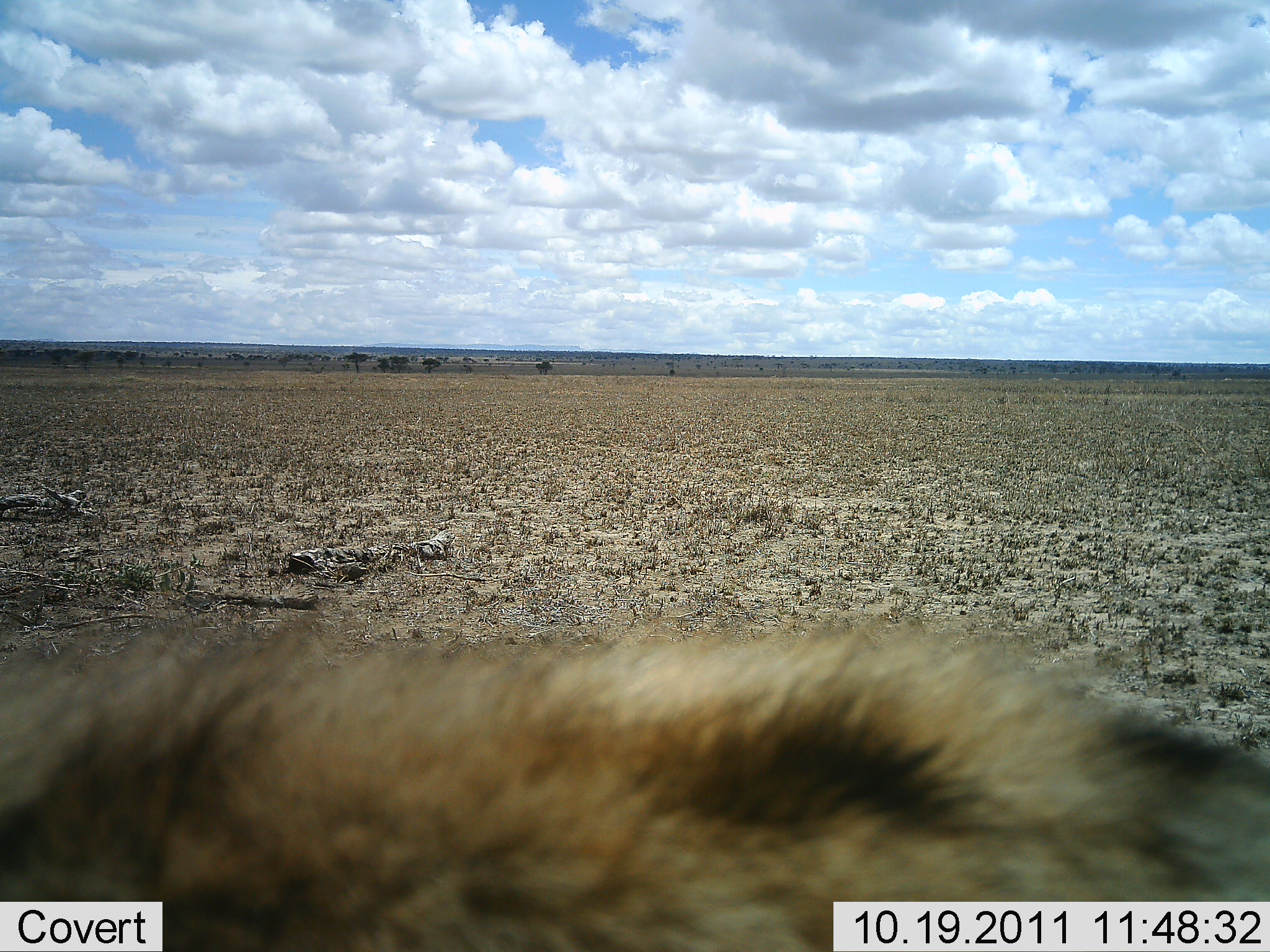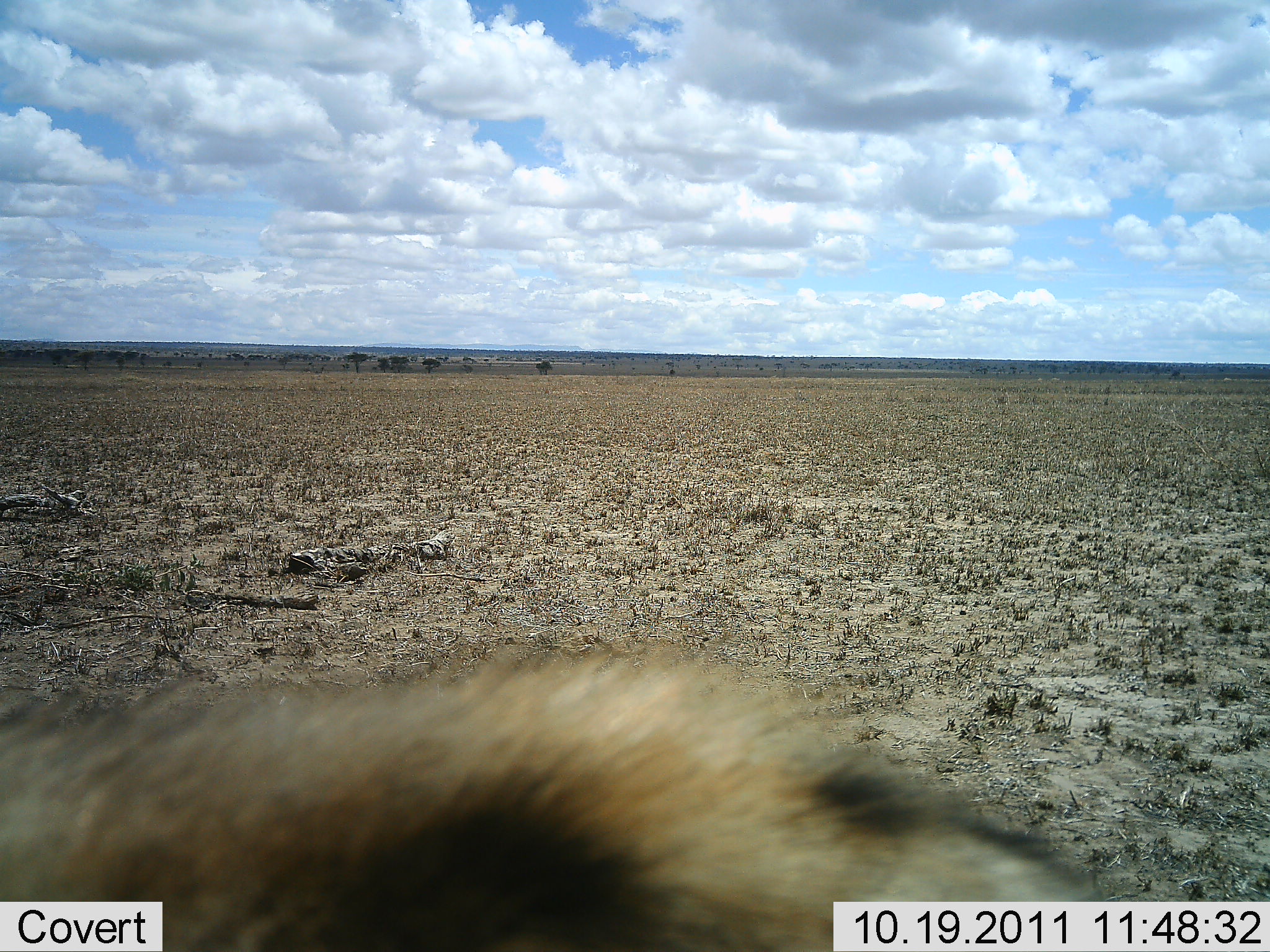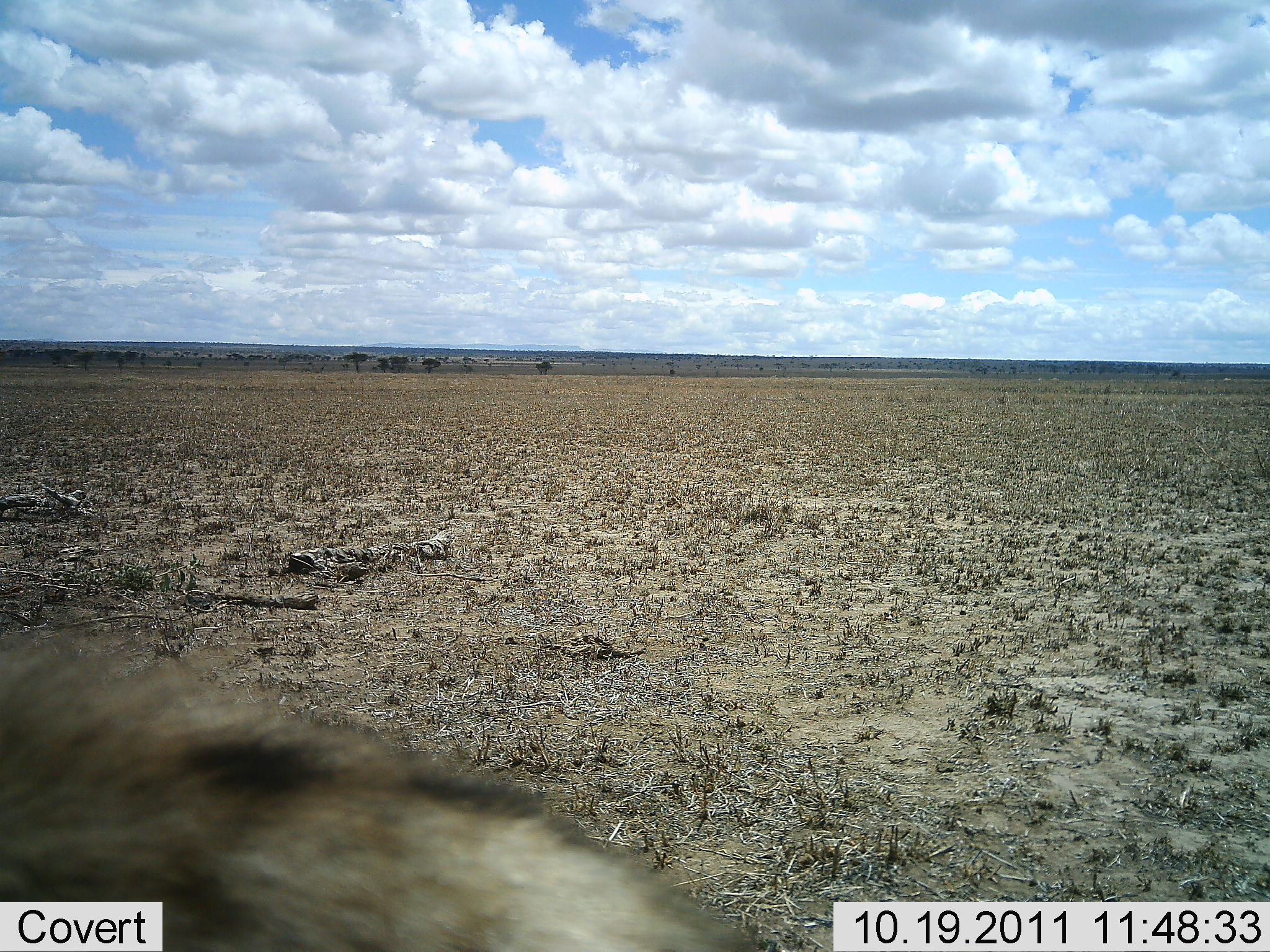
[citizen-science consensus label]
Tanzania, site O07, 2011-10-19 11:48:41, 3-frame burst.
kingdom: Animalia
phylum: Chordata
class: Mammalia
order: Carnivora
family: Hyaenidae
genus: Crocuta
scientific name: Crocuta crocuta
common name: spotted hyena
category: hyenaspotted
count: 1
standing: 0%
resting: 0%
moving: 100%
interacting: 0%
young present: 0%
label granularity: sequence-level